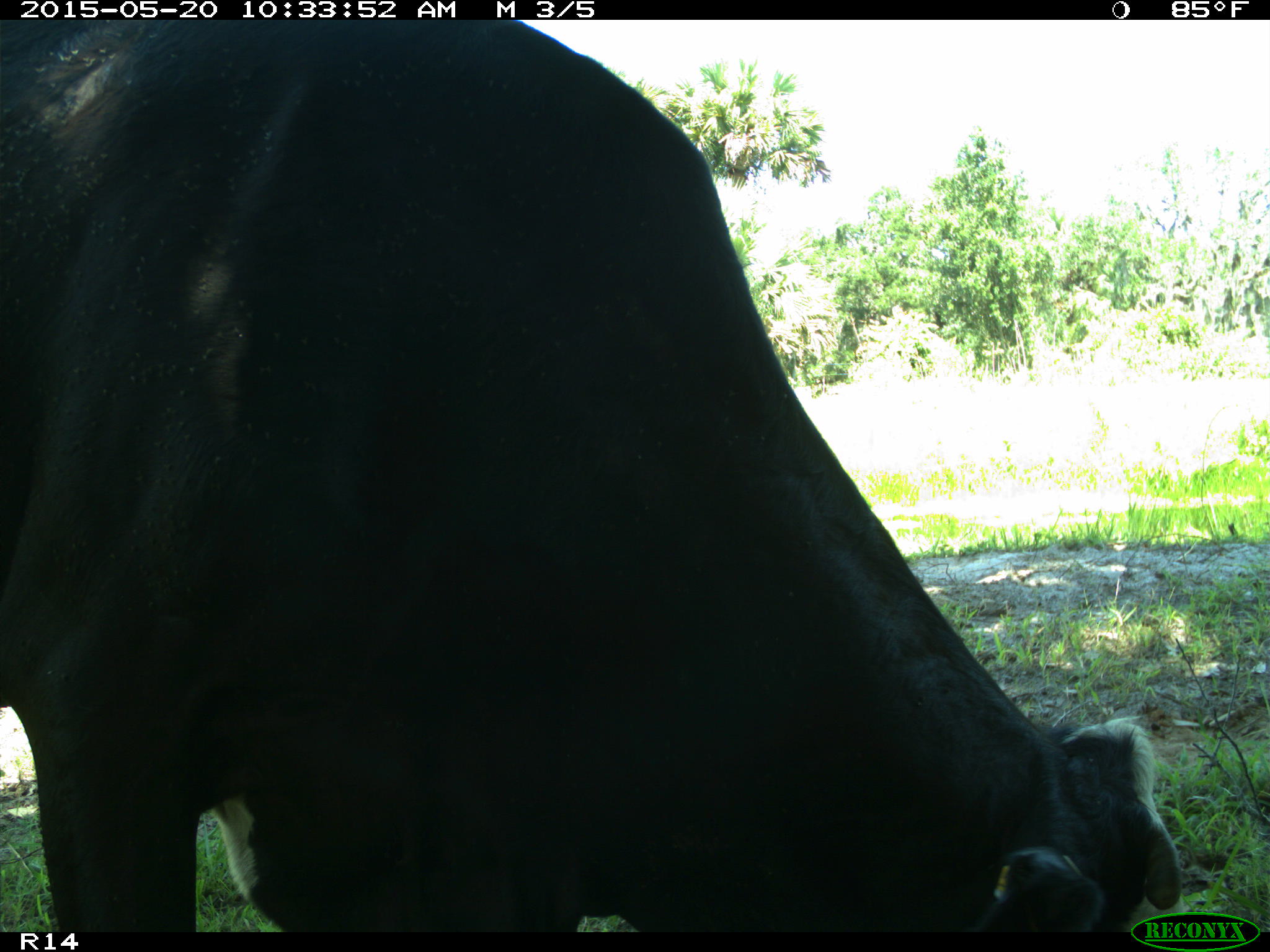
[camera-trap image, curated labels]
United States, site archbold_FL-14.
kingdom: Animalia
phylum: Chordata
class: Mammalia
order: Artiodactyla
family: Bovidae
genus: Bos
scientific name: Bos taurus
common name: domestic cow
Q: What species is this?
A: Bos taurus (domestic cow).